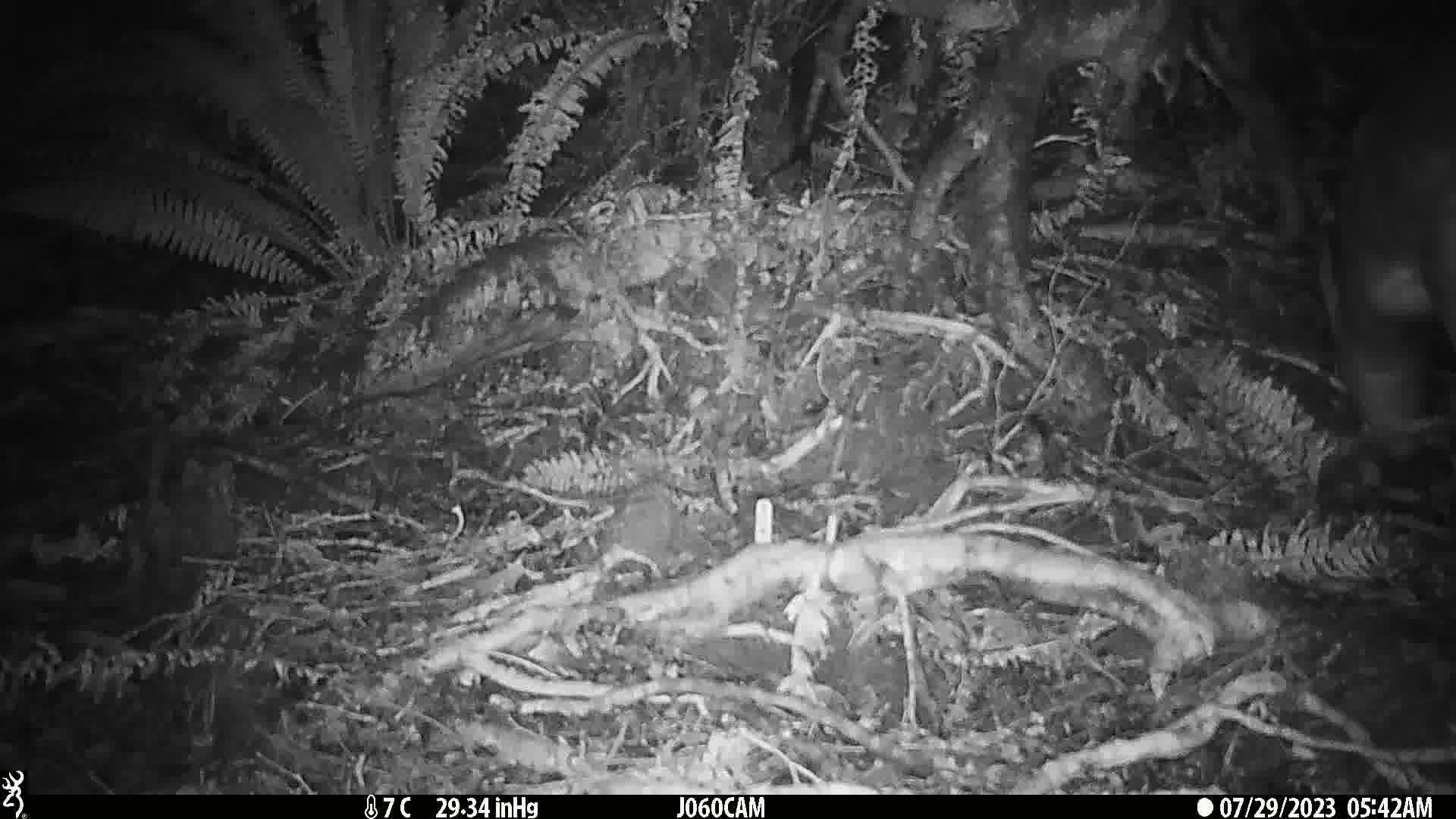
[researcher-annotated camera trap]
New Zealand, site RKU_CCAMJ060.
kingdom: Animalia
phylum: Chordata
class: Mammalia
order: Artiodactyla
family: Cervidae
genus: Odocoileus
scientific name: Odocoileus virginianus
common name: white-tailed deer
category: white tailed deer